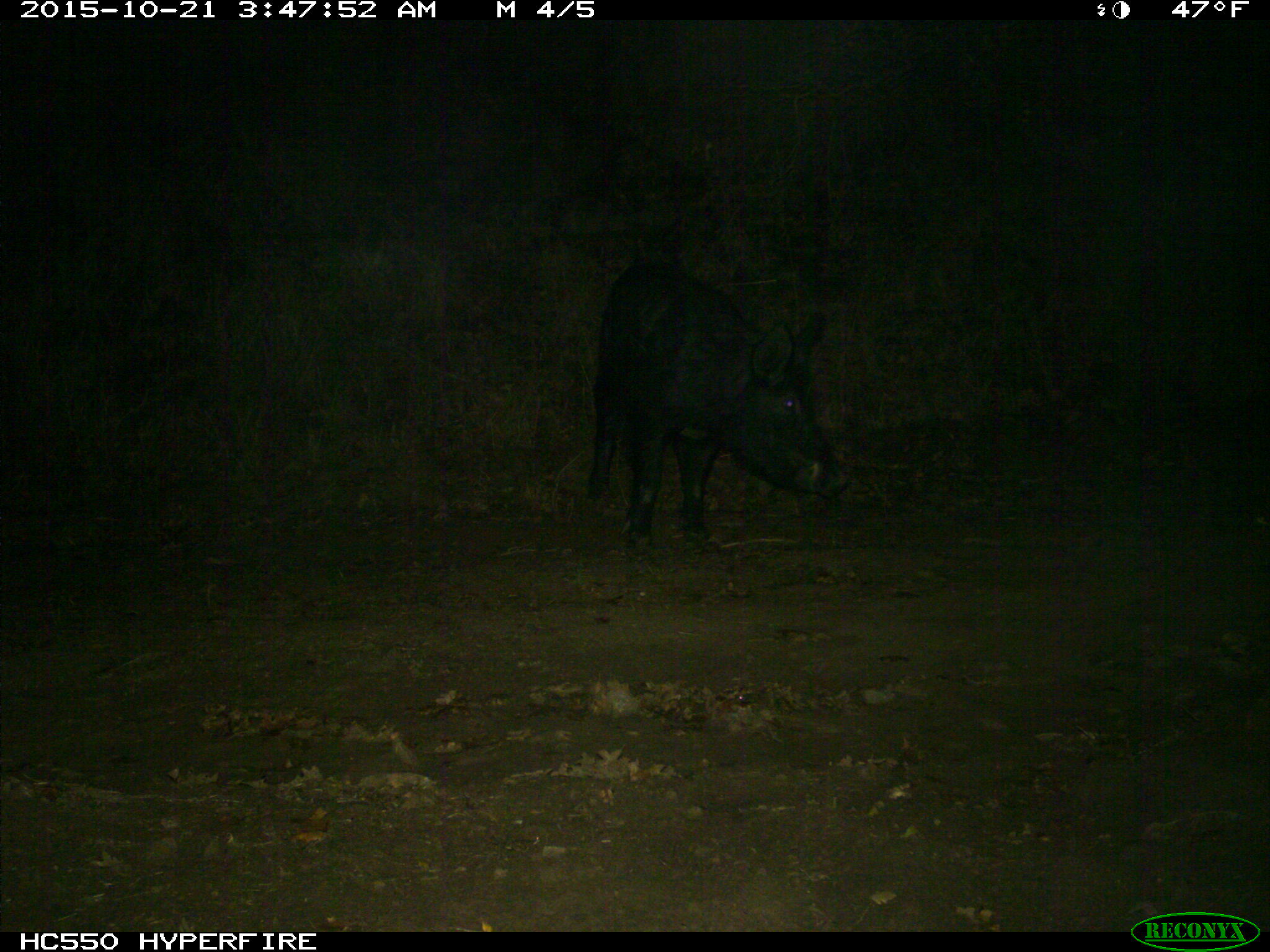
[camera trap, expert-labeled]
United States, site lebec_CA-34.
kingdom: Animalia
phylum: Chordata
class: Mammalia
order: Artiodactyla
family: Suidae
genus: Sus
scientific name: Sus scrofa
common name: wild boar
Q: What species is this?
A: Sus scrofa (wild boar).